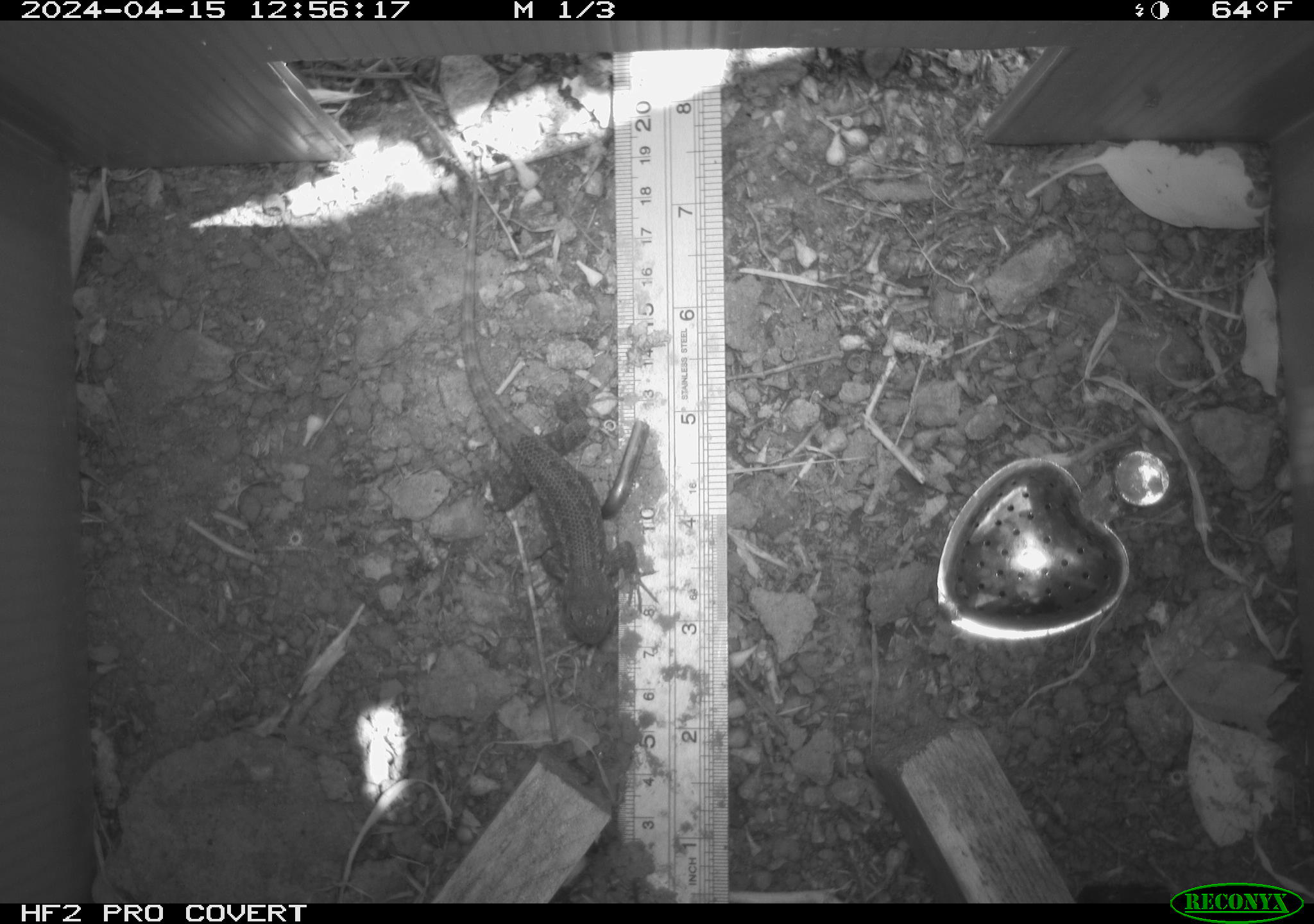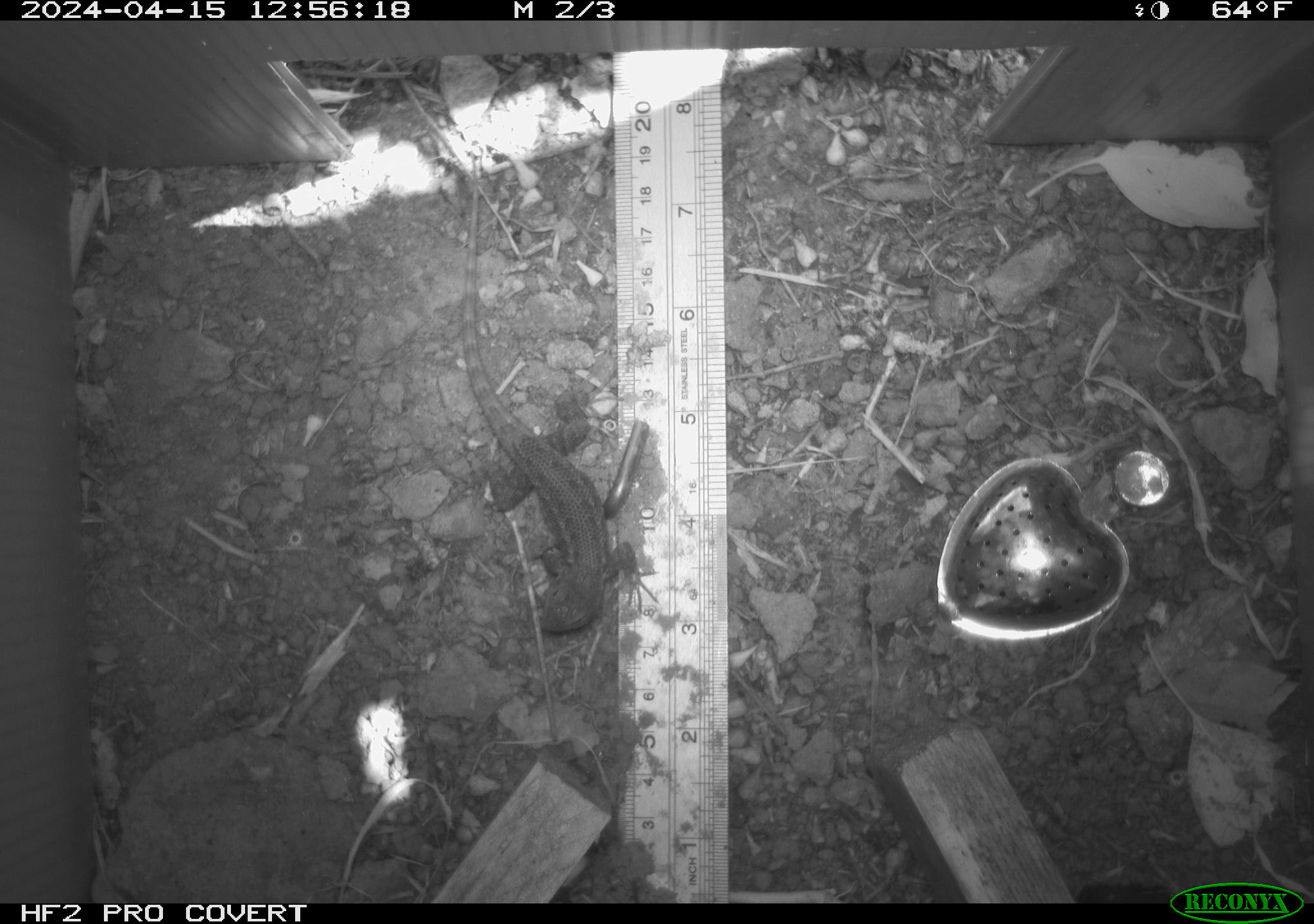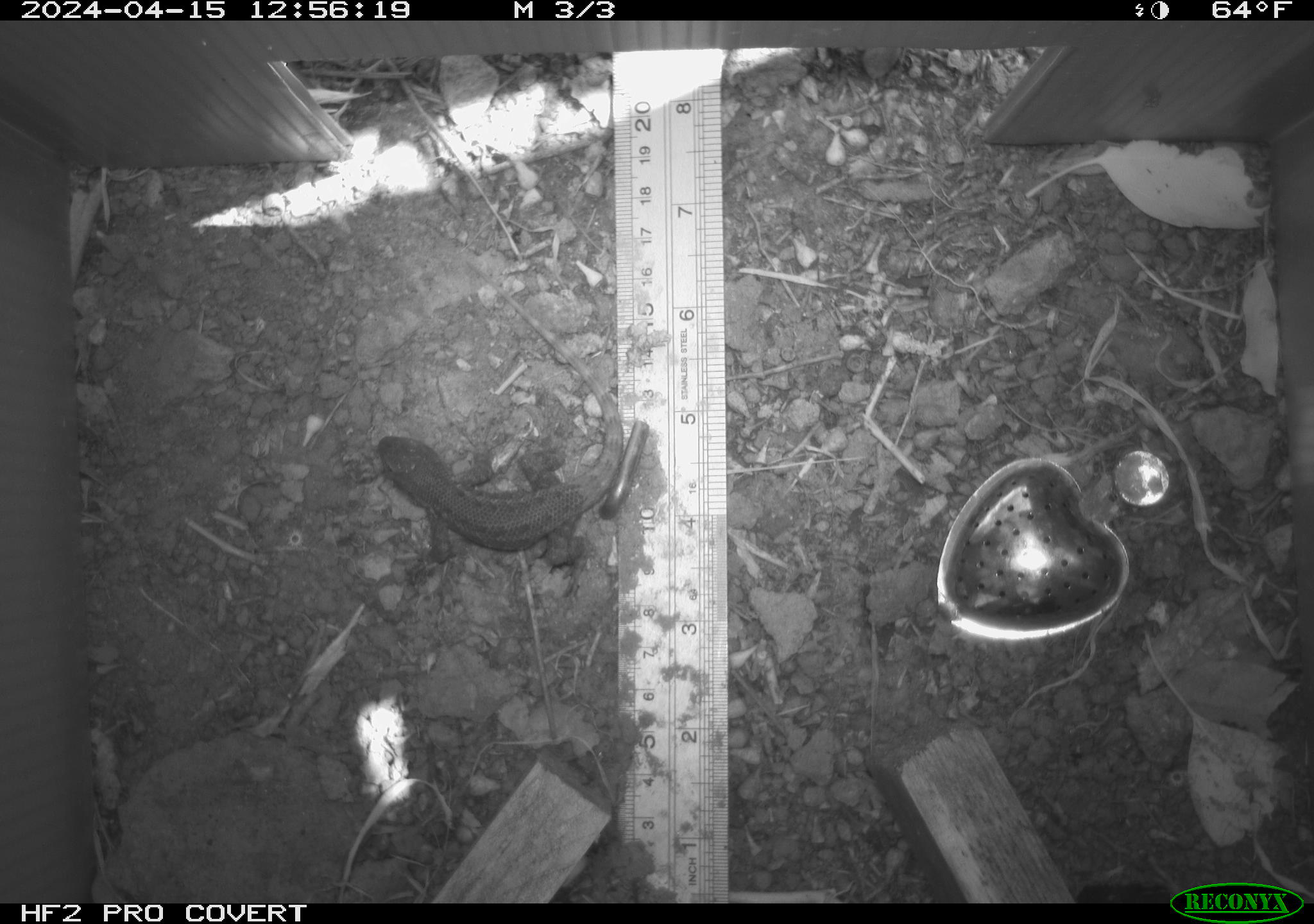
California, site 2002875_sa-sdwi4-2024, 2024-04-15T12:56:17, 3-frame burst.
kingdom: Animalia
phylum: Chordata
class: Reptilia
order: Squamata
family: Phrynosomatidae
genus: Sceloporus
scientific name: Sceloporus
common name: spiny lizards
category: sceloporus species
Sceloporus species (spiny lizards) (Sceloporus).